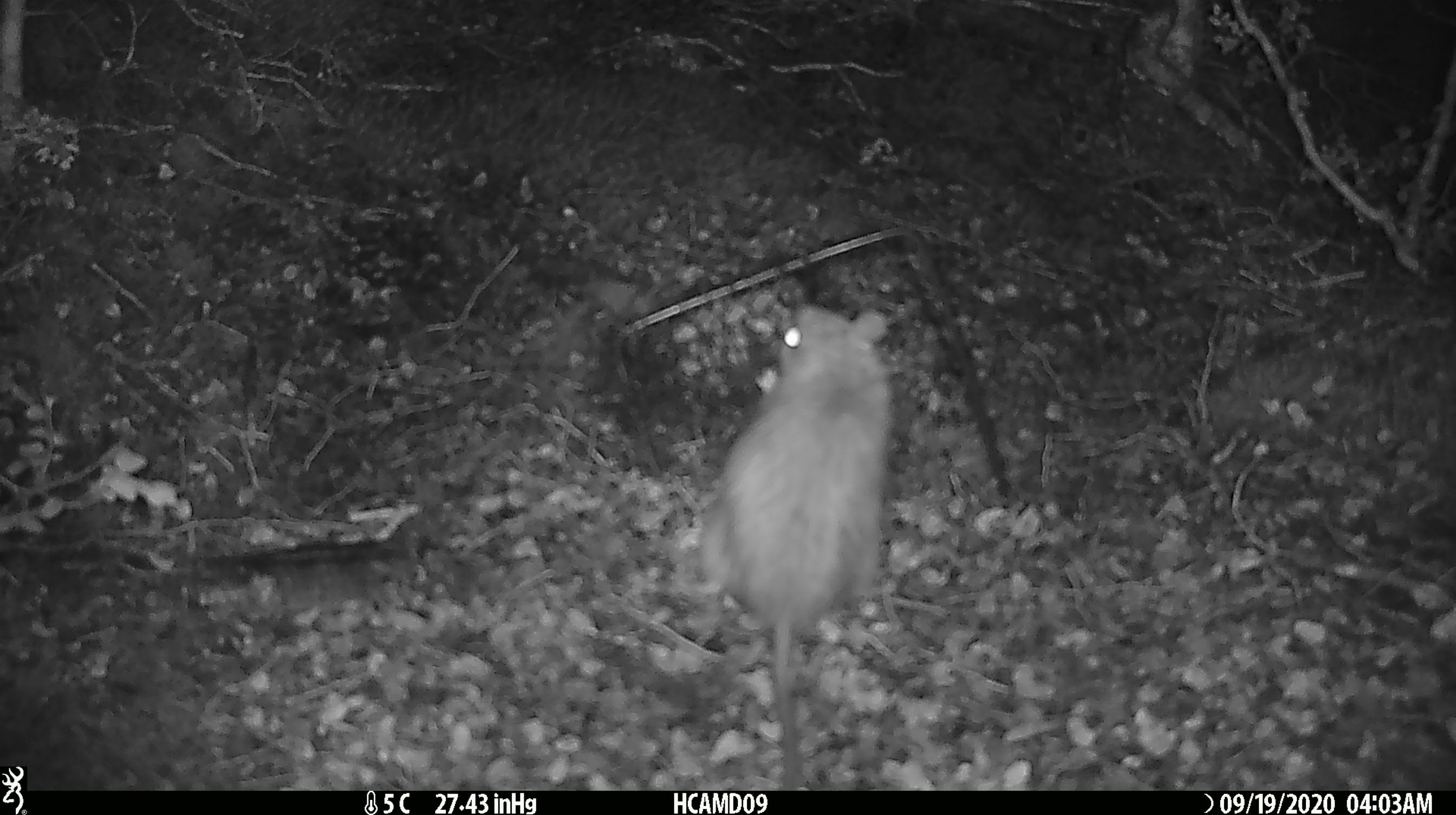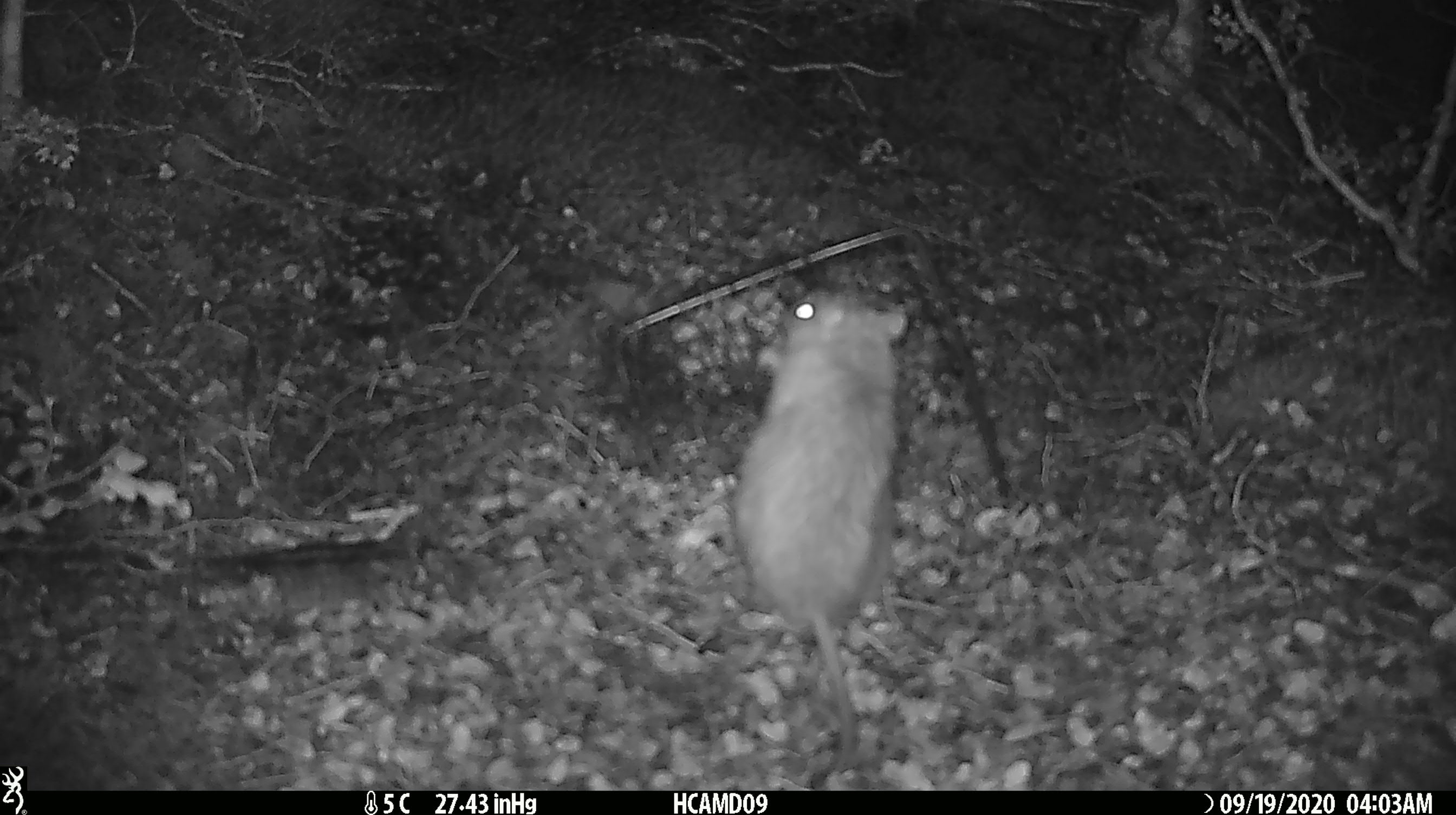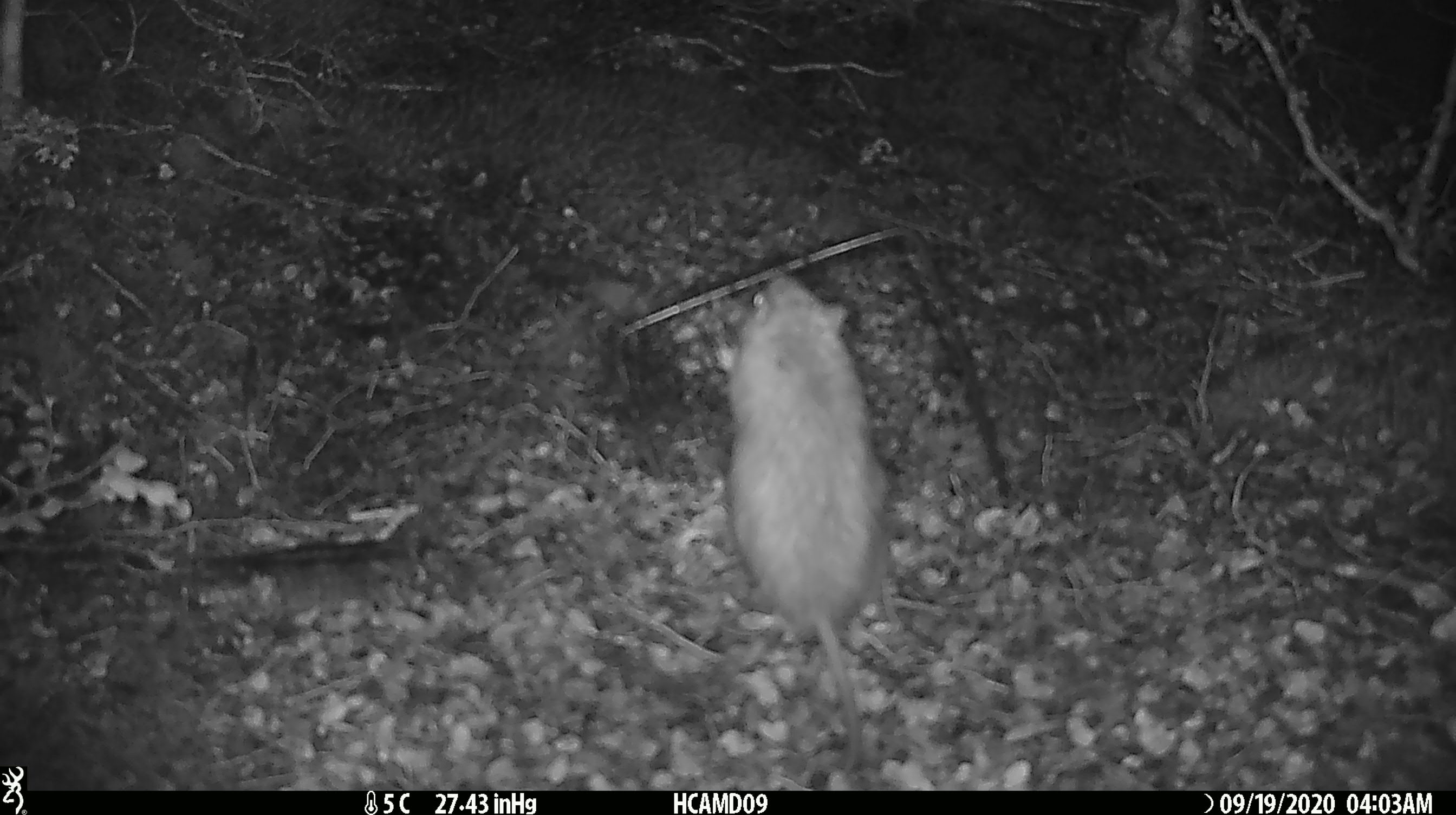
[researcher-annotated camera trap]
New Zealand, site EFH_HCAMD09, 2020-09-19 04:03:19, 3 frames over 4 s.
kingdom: Animalia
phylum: Chordata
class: Mammalia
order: Rodentia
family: Muridae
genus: Rattus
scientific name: Rattus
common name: rat